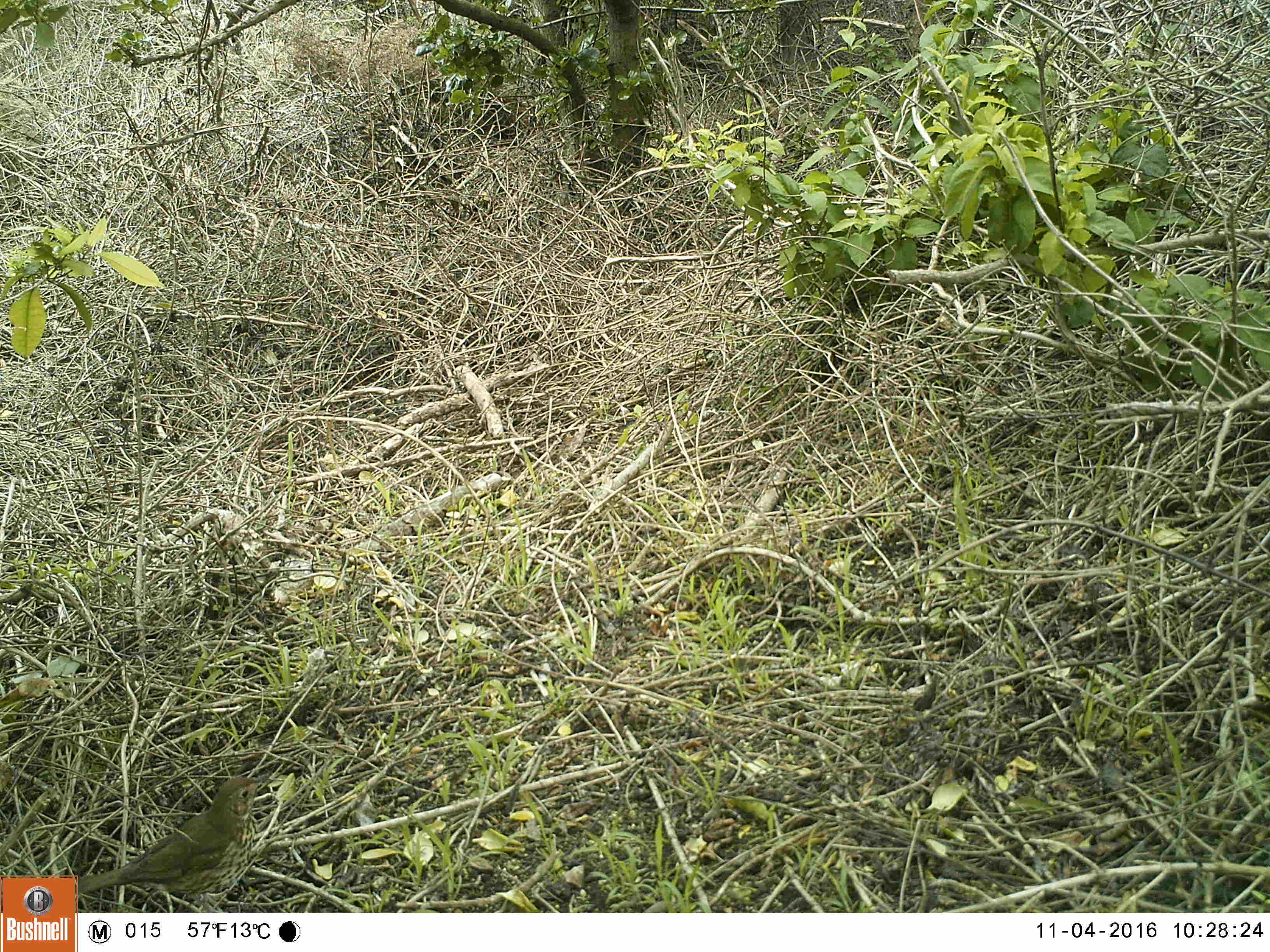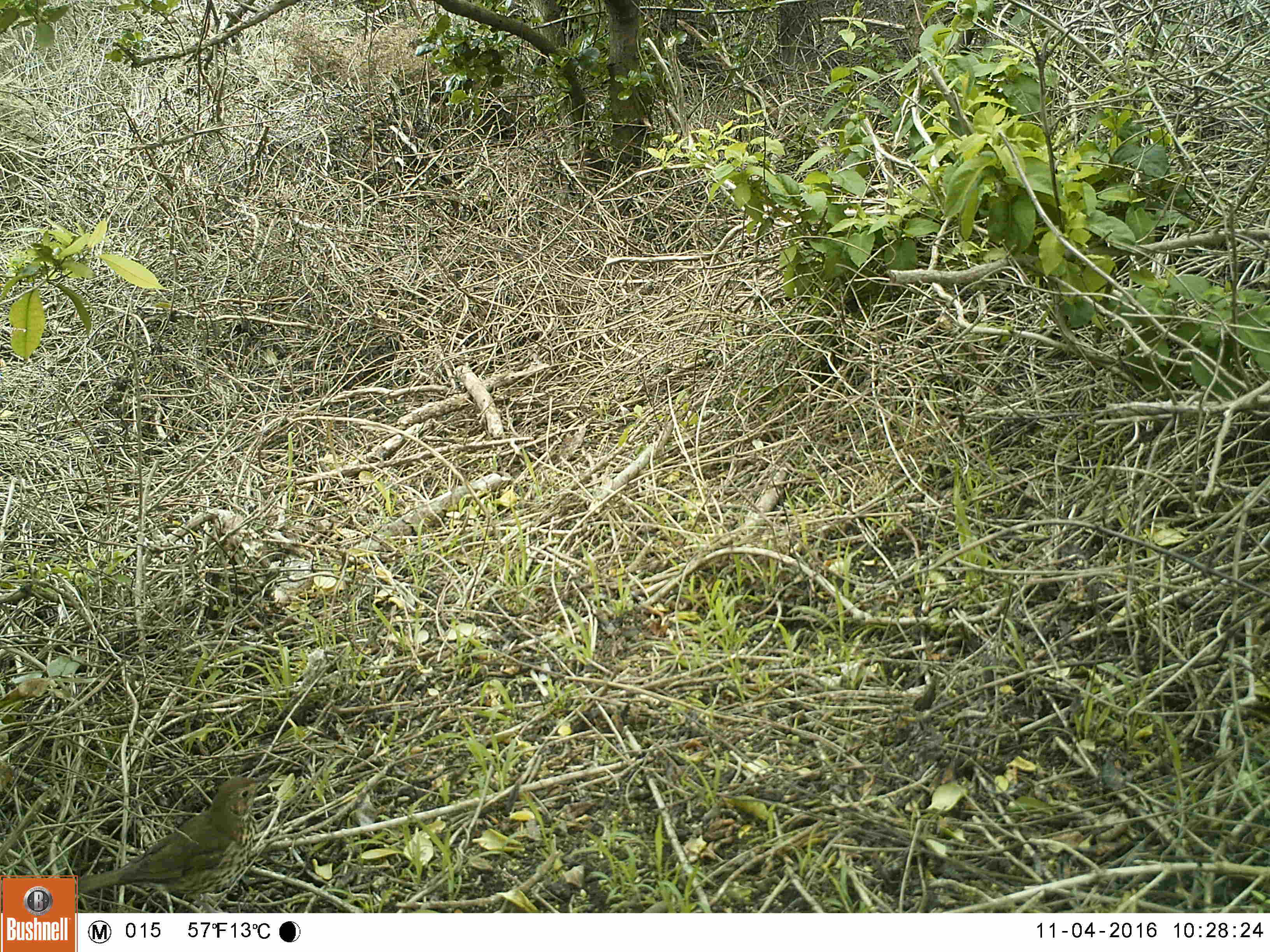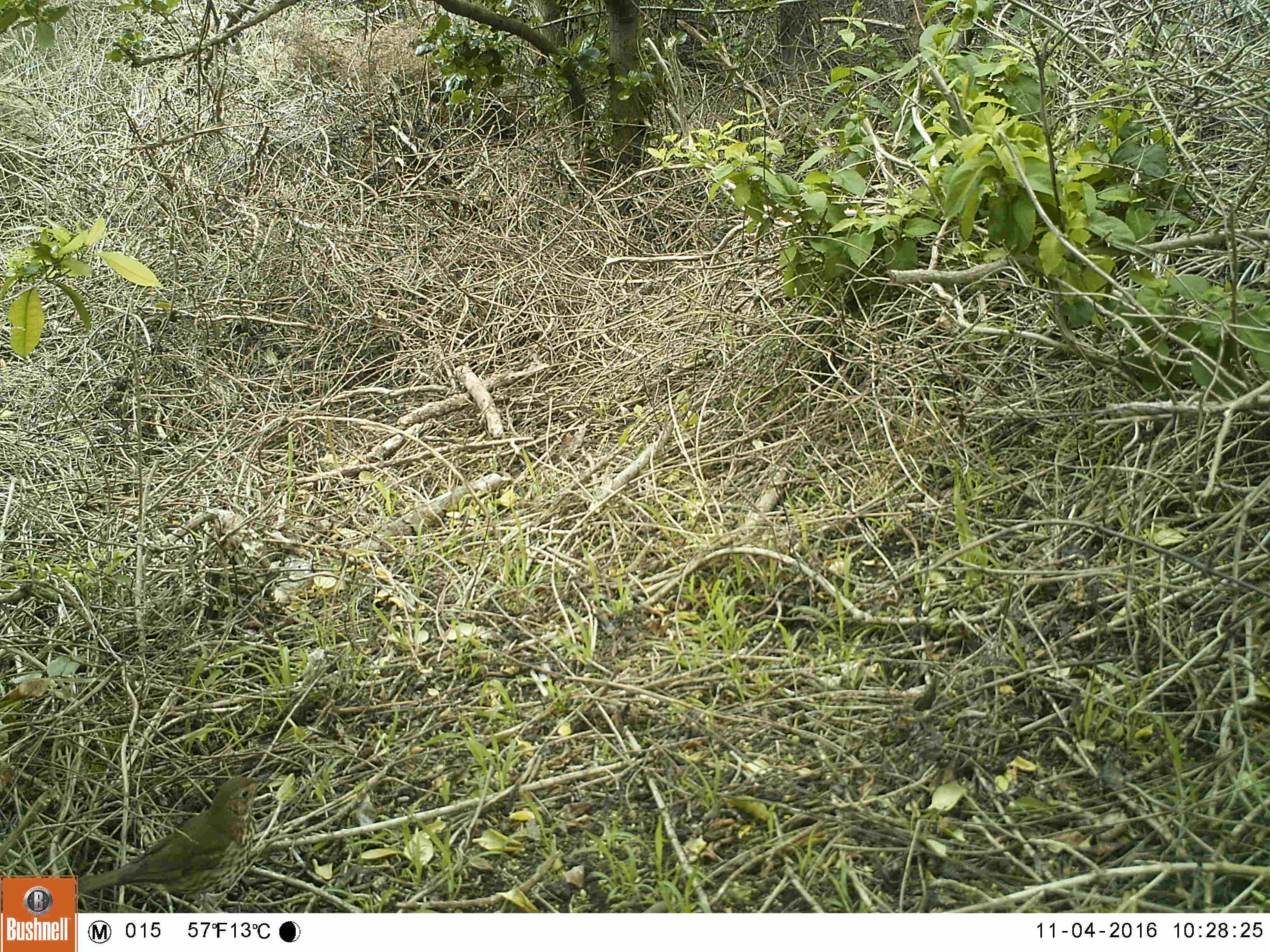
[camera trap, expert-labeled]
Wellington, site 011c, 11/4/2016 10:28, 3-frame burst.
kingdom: Animalia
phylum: Chordata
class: Aves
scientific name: Aves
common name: bird